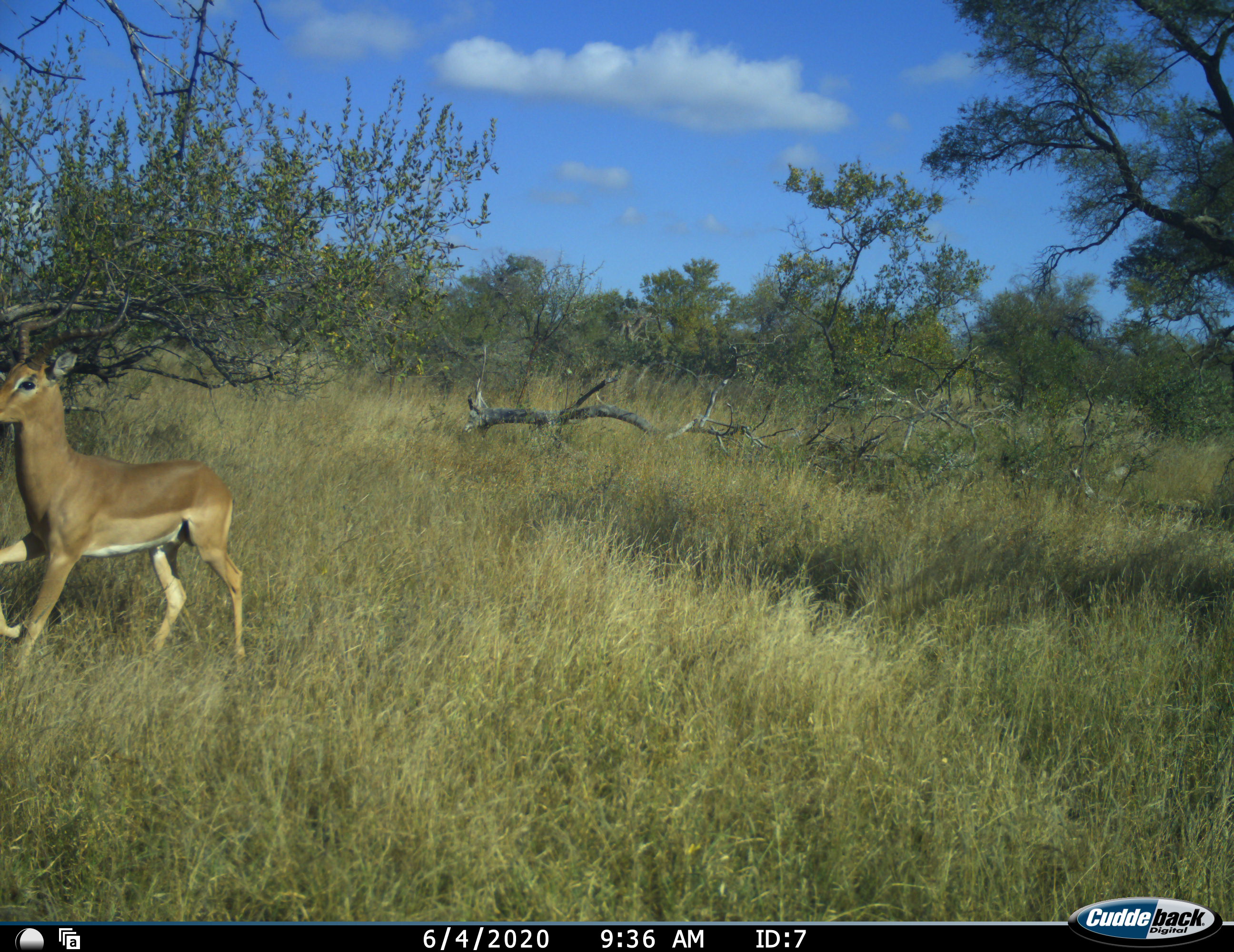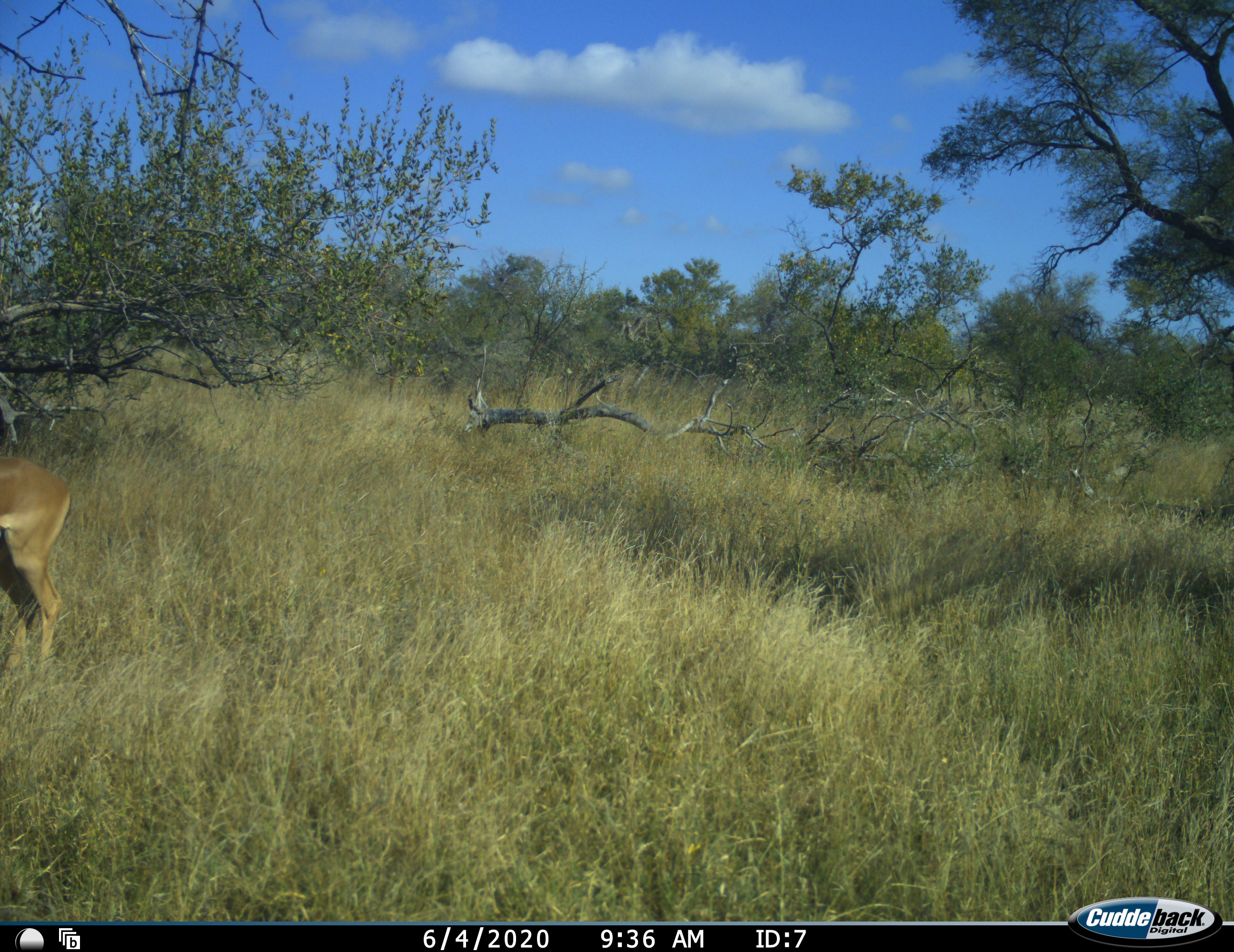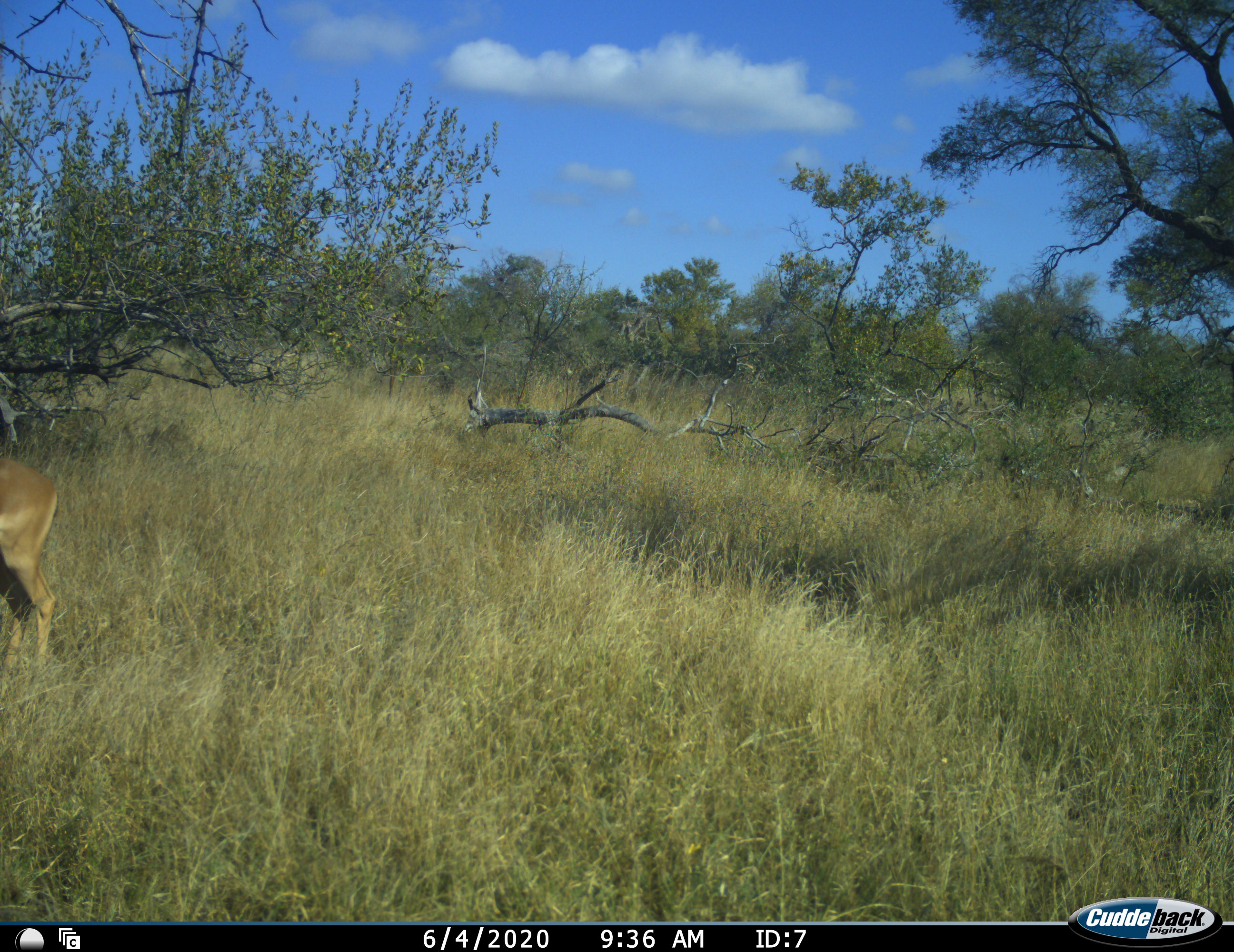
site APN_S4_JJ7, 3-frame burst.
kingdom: Animalia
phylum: Chordata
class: Mammalia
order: Artiodactyla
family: Bovidae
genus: Aepyceros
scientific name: Aepyceros melampus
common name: impala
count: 1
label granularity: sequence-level